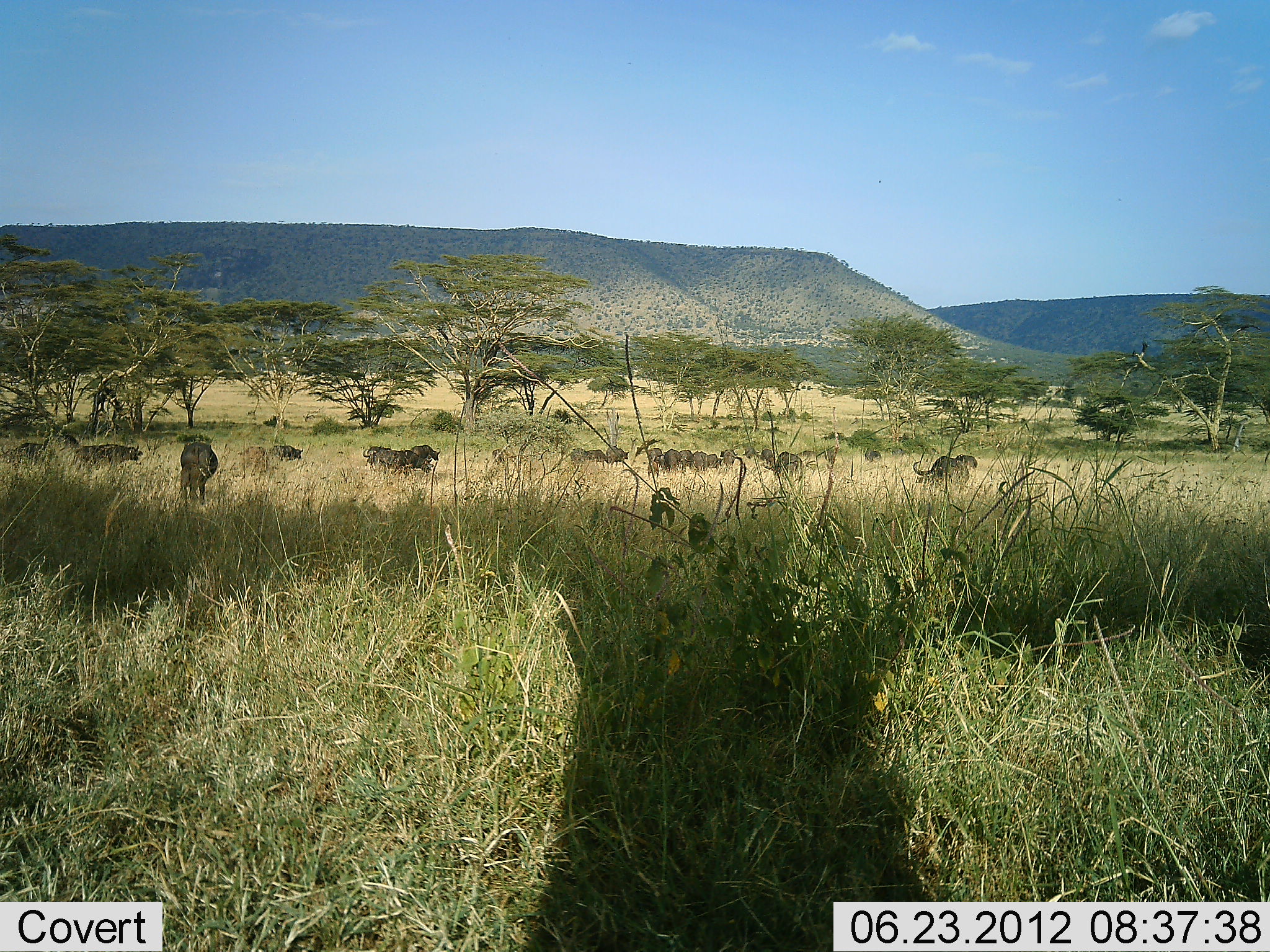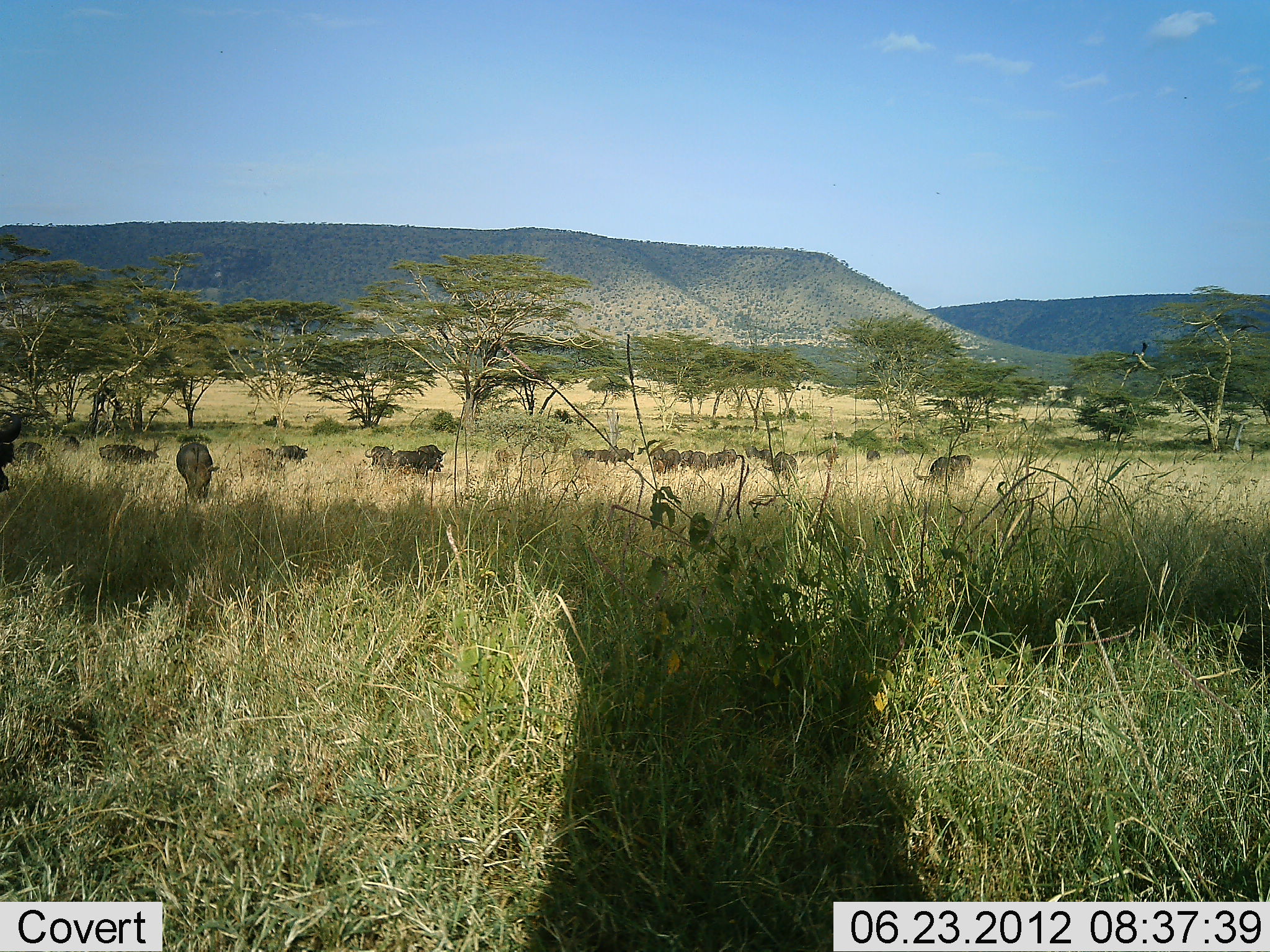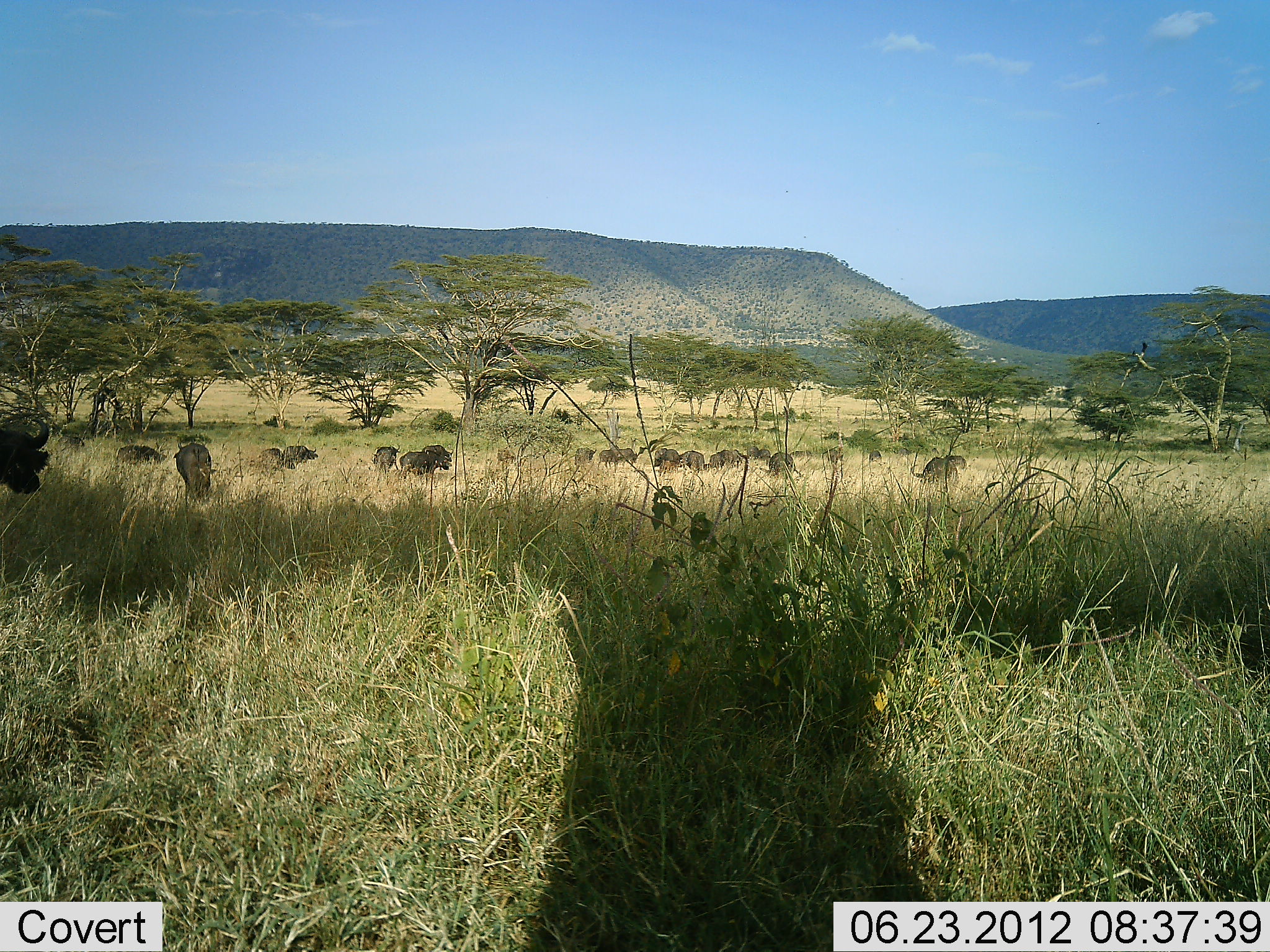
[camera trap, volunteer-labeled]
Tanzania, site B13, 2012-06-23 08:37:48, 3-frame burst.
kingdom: Animalia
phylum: Chordata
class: Mammalia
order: Artiodactyla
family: Bovidae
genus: Syncerus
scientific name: Syncerus caffer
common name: cape buffalo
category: buffalo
Buffalo (cape buffalo) (Syncerus caffer), count 11-50. Behavior (volunteer vote fractions): standing 40%, resting 0%, moving 70%, interacting 0%. Young present (vote fraction): 0%. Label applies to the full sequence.